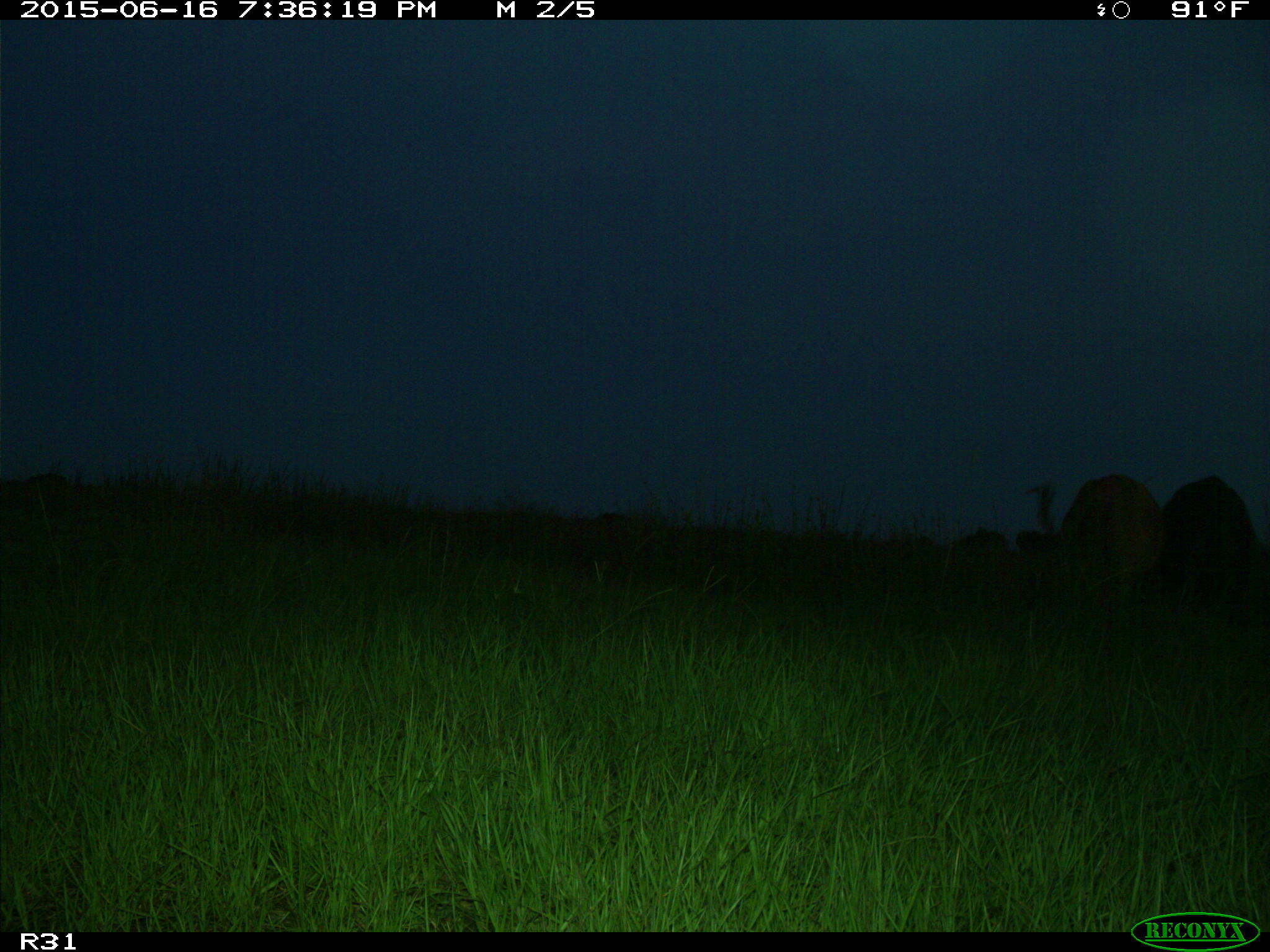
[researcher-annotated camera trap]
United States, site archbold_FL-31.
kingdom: Animalia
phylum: Chordata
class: Mammalia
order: Artiodactyla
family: Bovidae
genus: Bos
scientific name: Bos taurus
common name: domestic cow